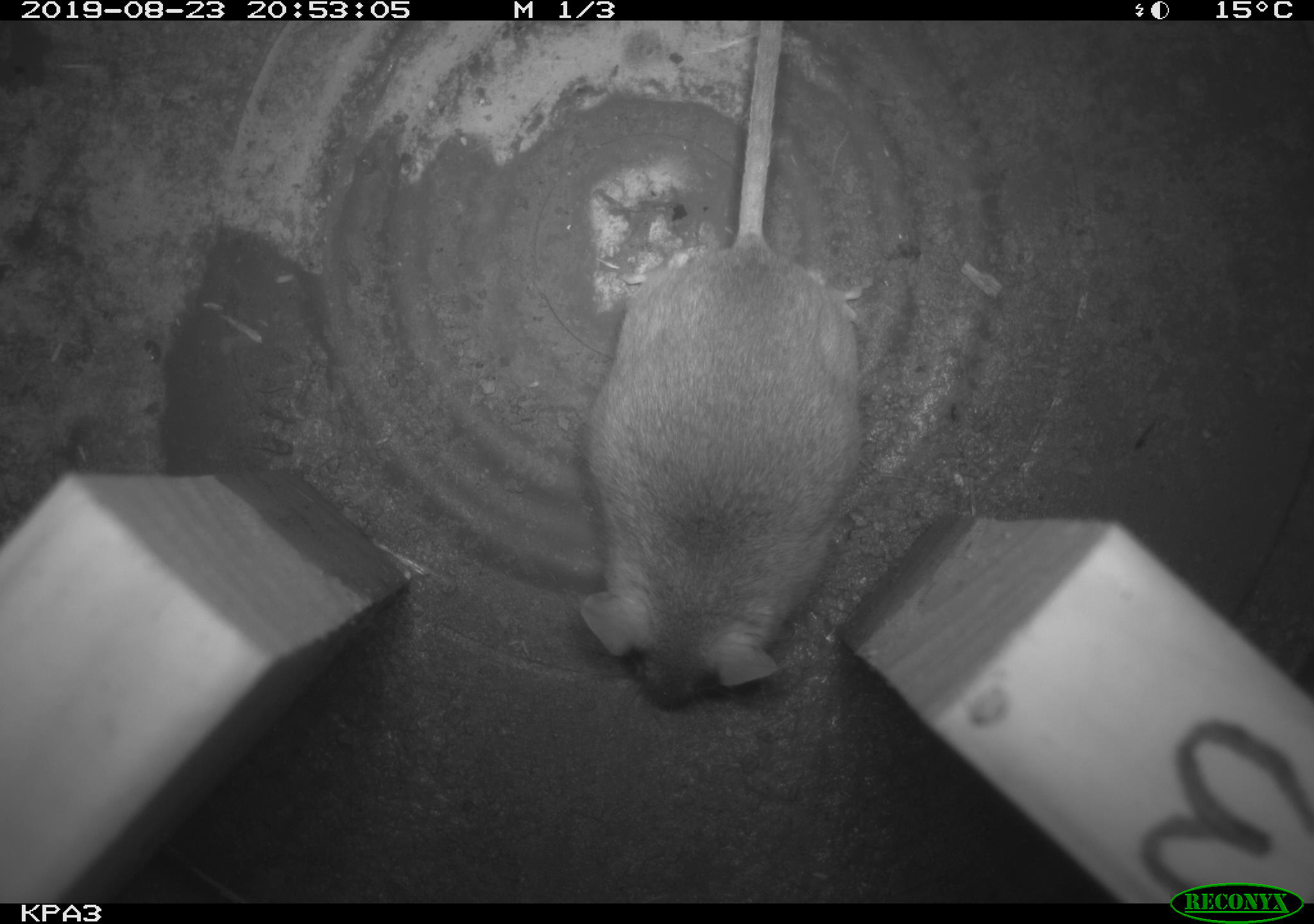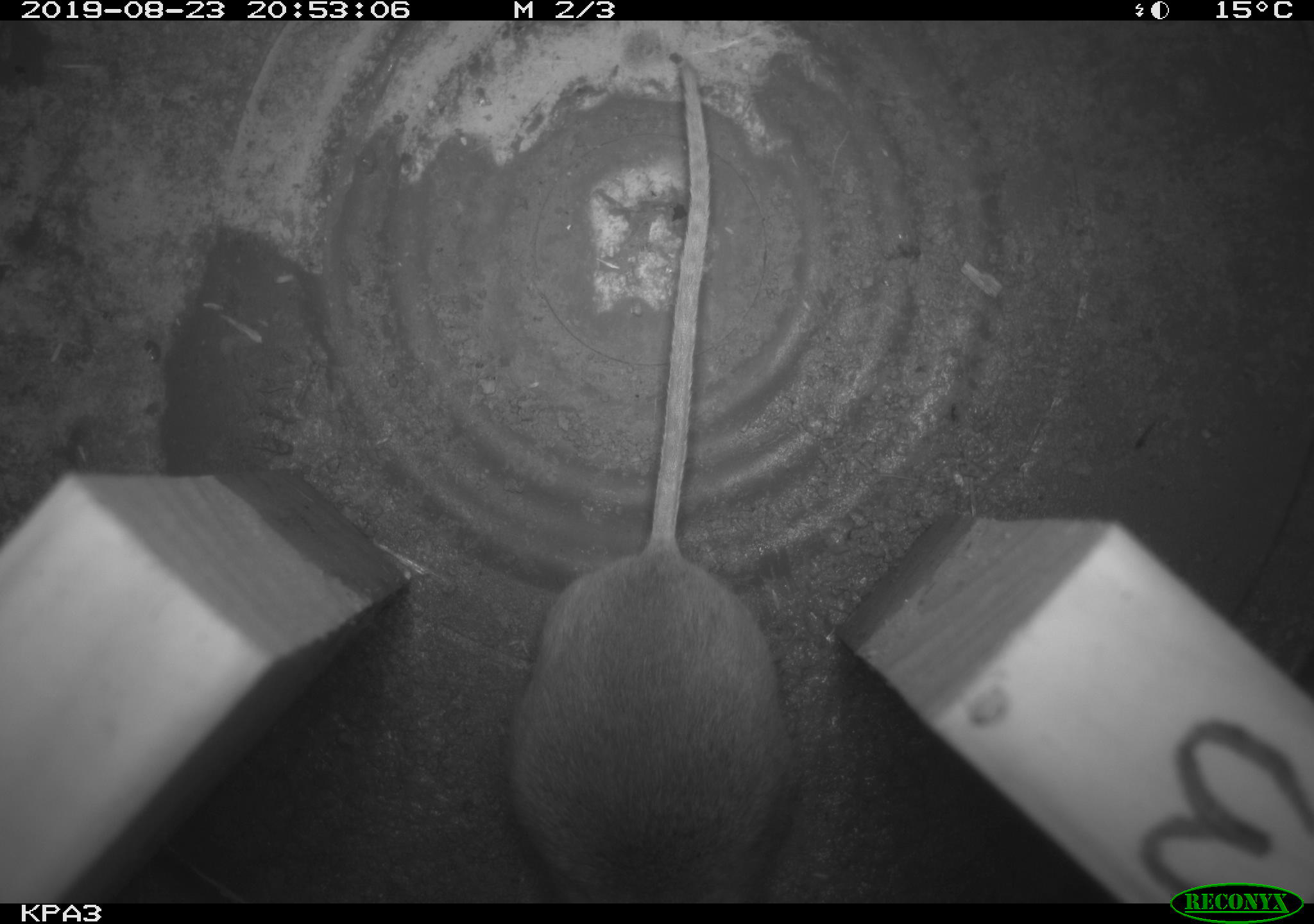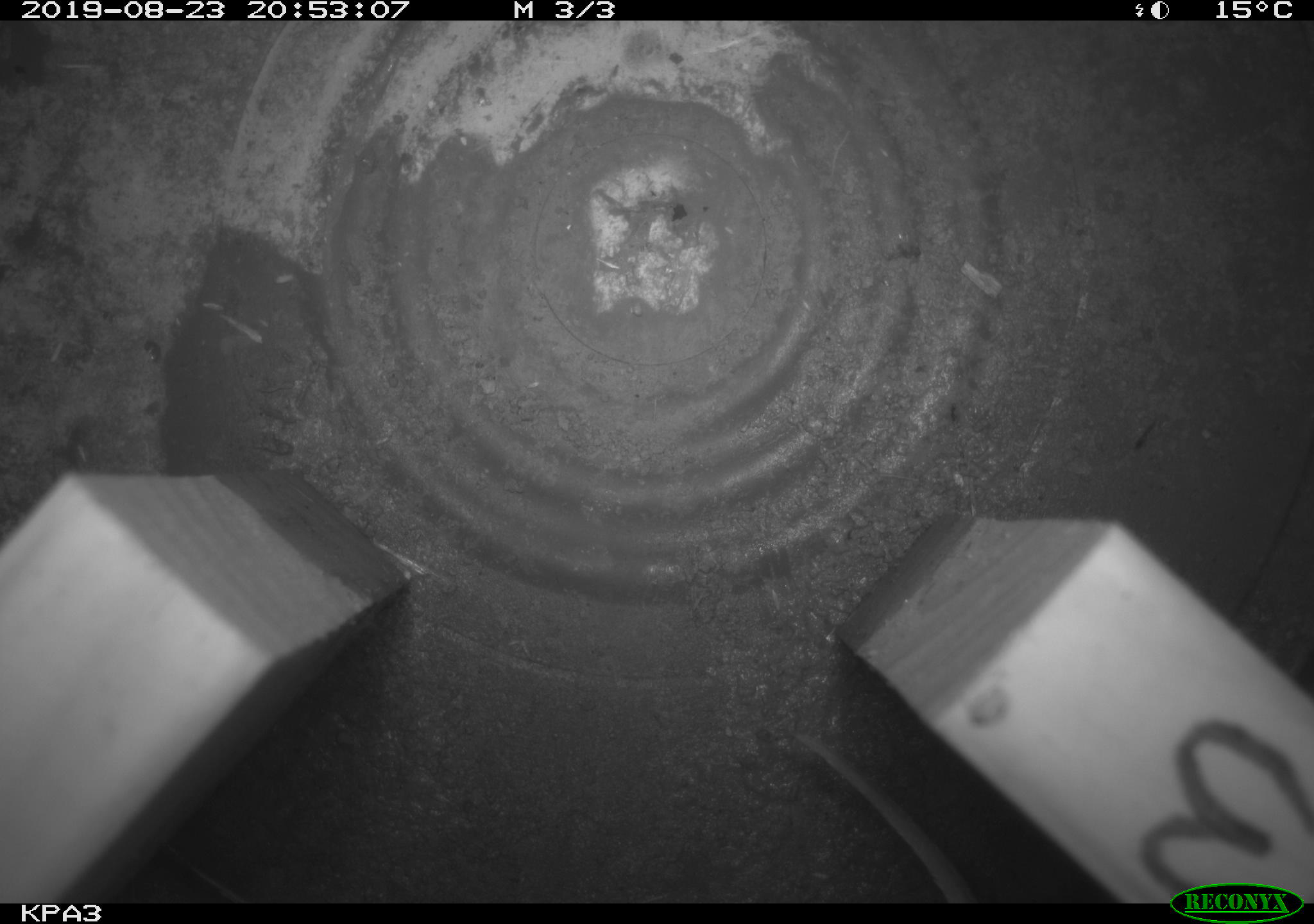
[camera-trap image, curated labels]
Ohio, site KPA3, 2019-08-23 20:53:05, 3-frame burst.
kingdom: Animalia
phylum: Chordata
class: Mammalia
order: Rodentia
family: Cricetidae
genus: Peromyscus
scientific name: Peromyscus leucopus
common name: white-footed mouse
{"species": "white-footed mouse (Peromyscus leucopus)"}